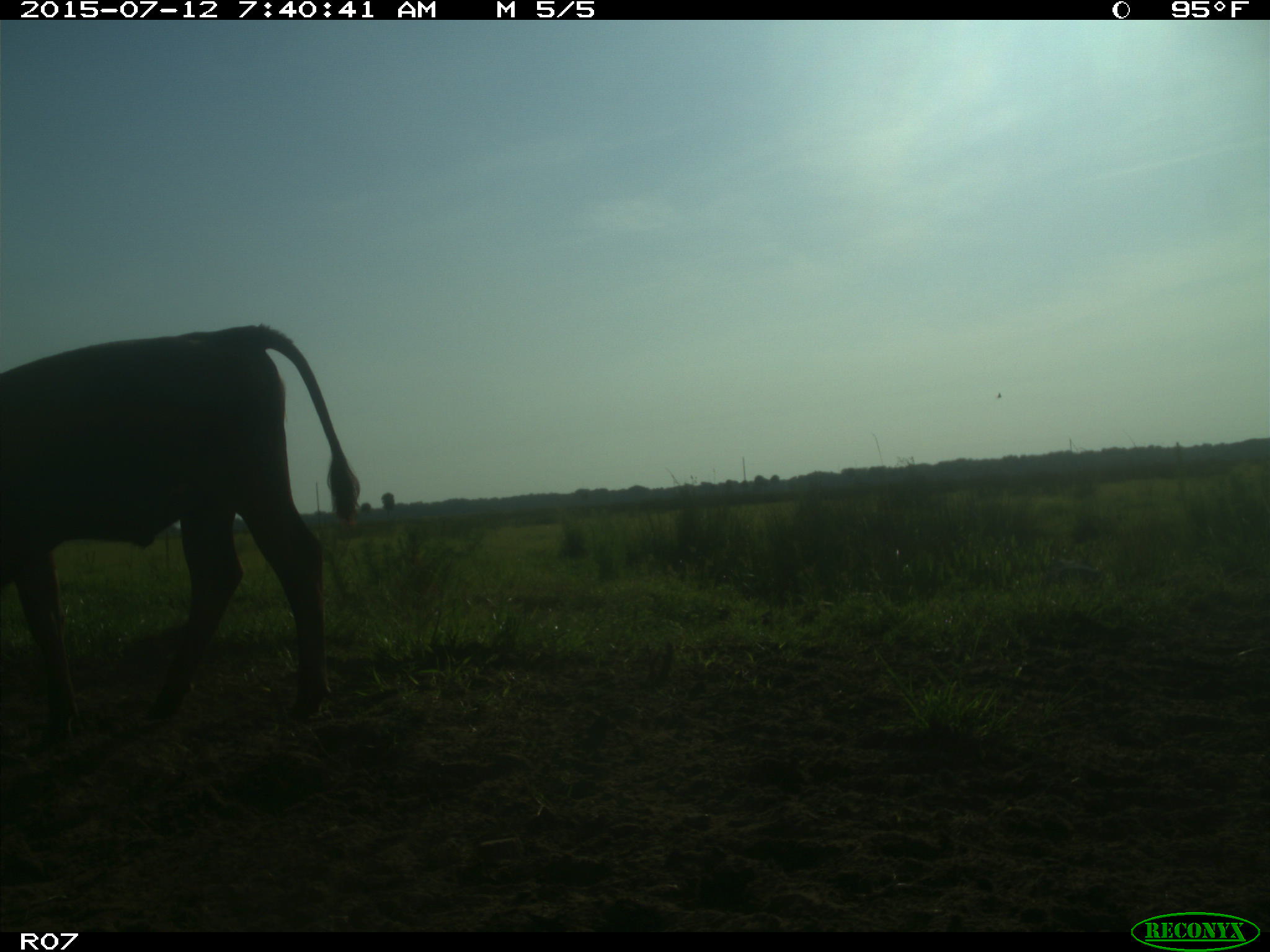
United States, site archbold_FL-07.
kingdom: Animalia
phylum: Chordata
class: Mammalia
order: Artiodactyla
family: Bovidae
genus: Bos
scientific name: Bos taurus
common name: domestic cow